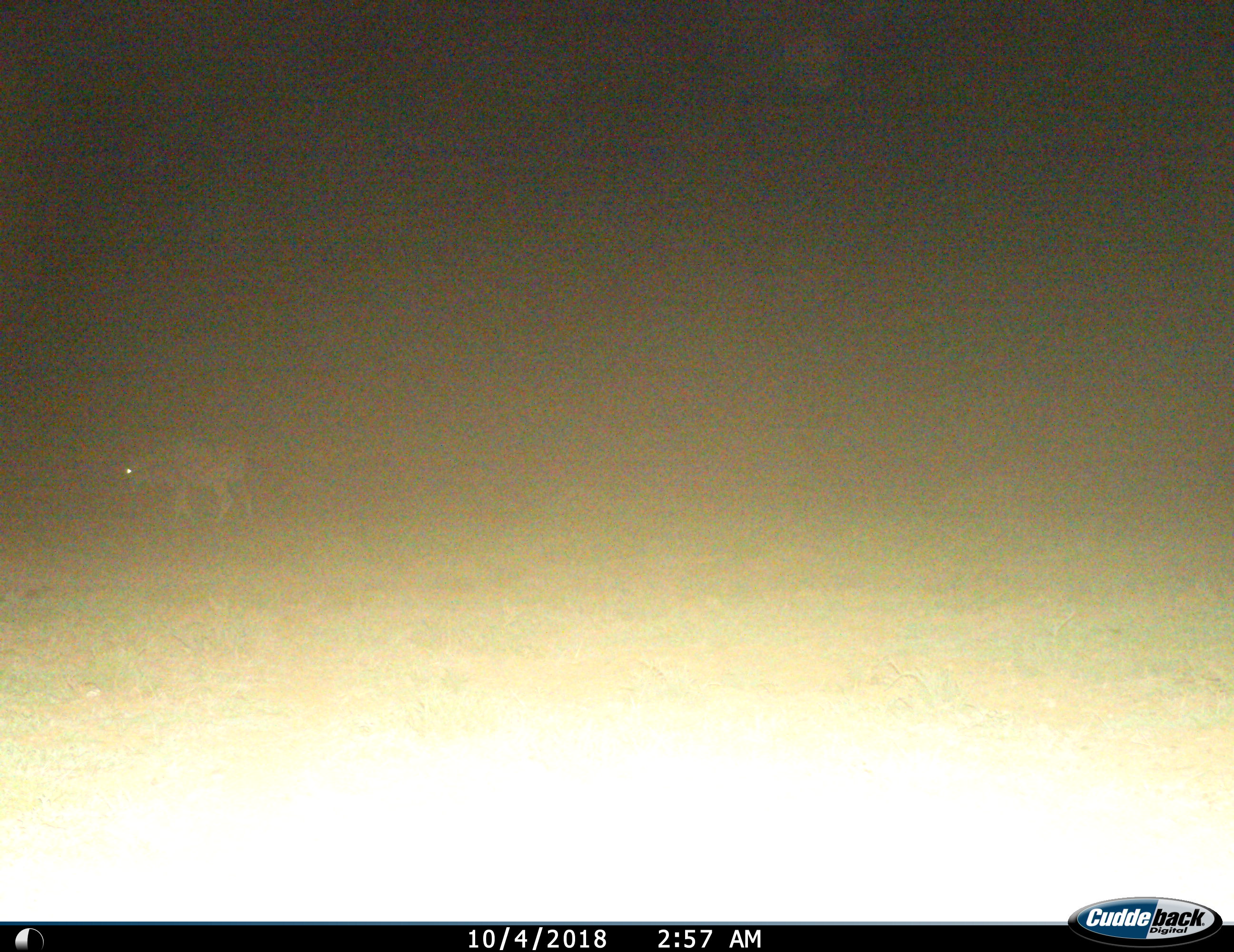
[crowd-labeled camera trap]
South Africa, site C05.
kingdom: Animalia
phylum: Chordata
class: Mammalia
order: Artiodactyla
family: Bovidae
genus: Tragelaphus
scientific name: Tragelaphus oryx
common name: eland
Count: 1.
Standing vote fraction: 0%.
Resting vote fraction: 0%.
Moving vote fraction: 100%.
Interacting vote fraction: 0%.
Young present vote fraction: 0%.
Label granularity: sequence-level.